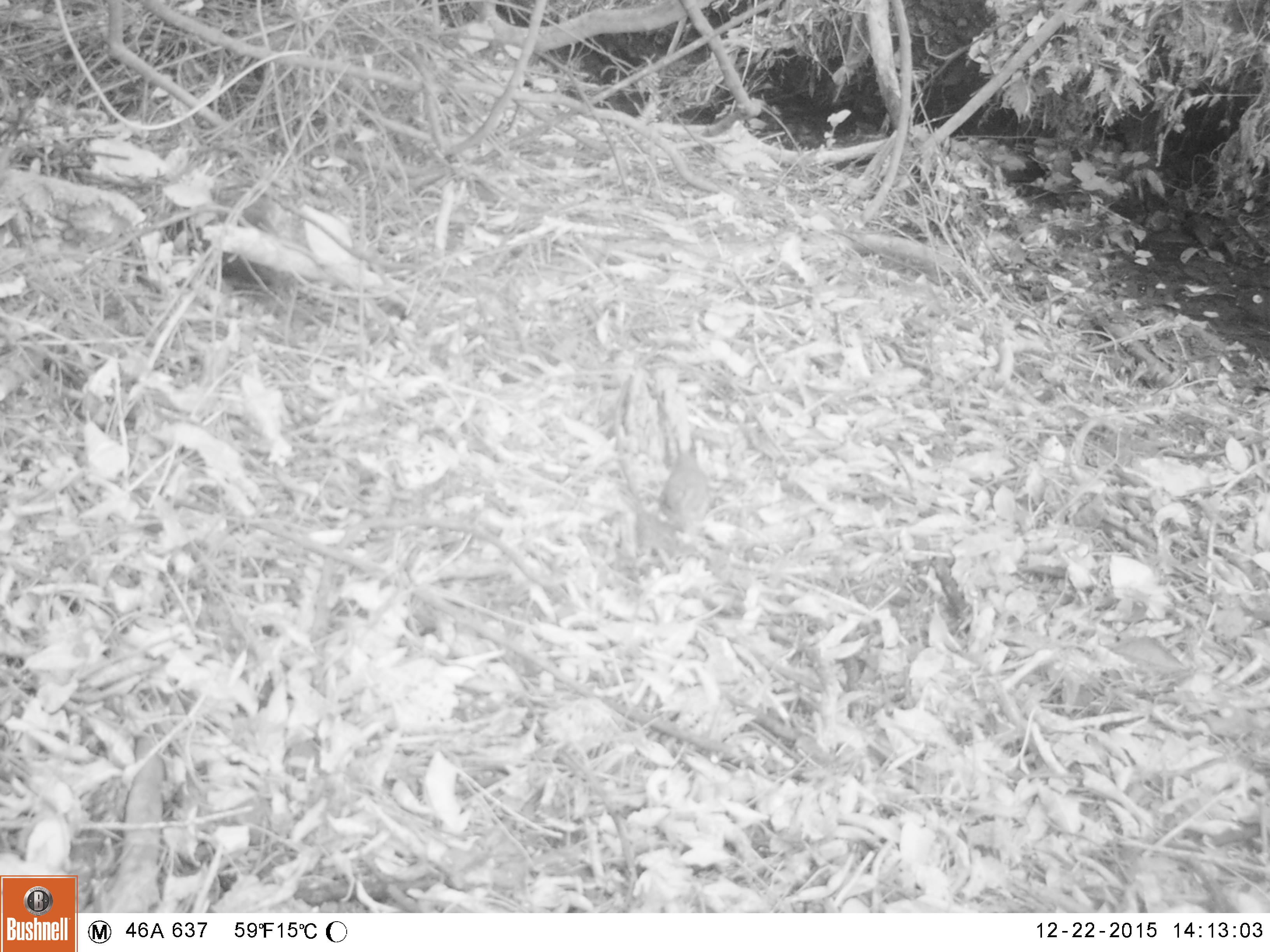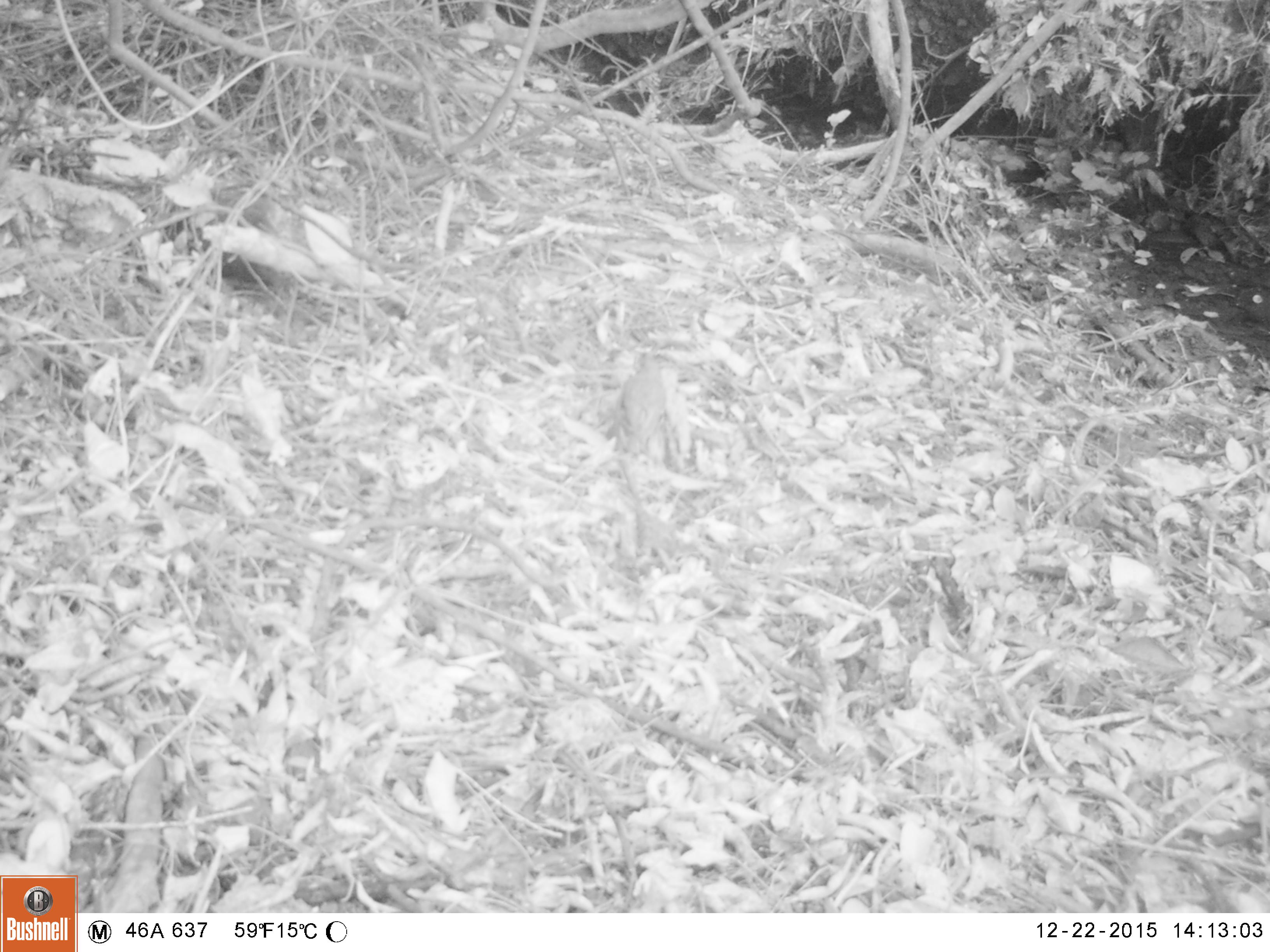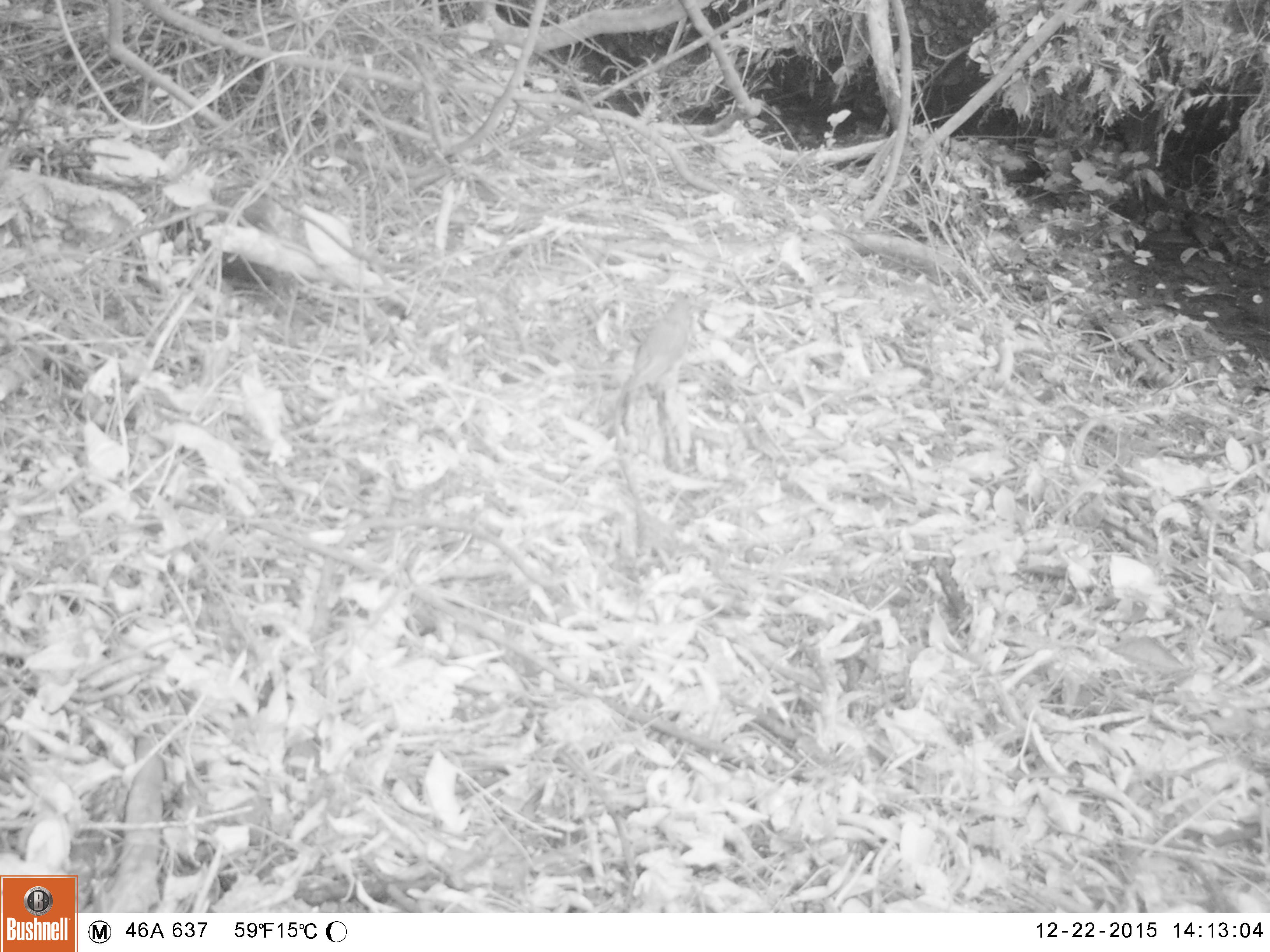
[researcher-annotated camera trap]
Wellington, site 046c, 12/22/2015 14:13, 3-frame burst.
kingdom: Animalia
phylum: Chordata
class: Aves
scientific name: Aves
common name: bird